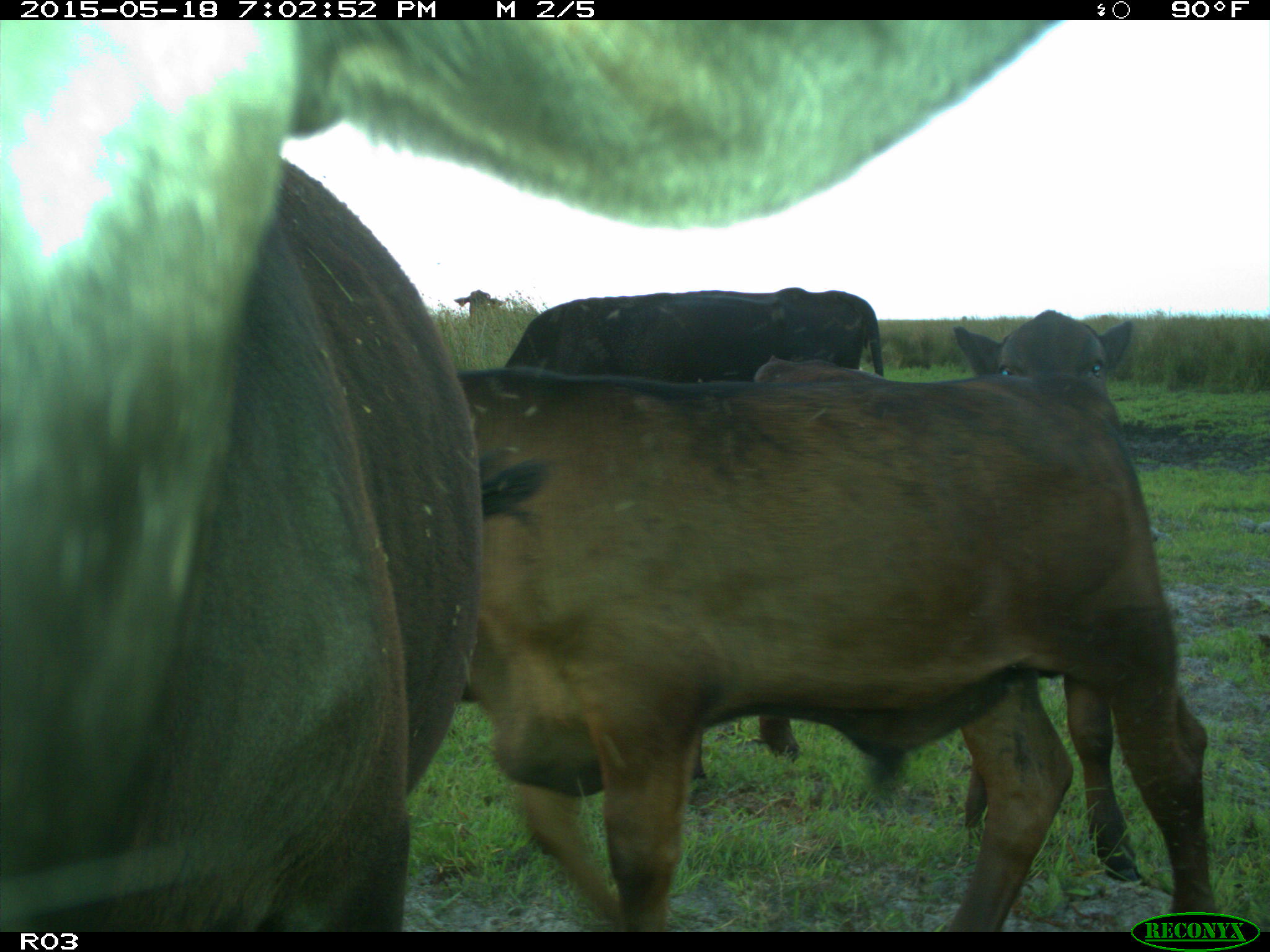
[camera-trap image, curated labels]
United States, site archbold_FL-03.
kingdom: Animalia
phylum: Chordata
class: Mammalia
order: Artiodactyla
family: Bovidae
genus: Bos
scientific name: Bos taurus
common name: domestic cow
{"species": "Bos taurus (domestic cow)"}